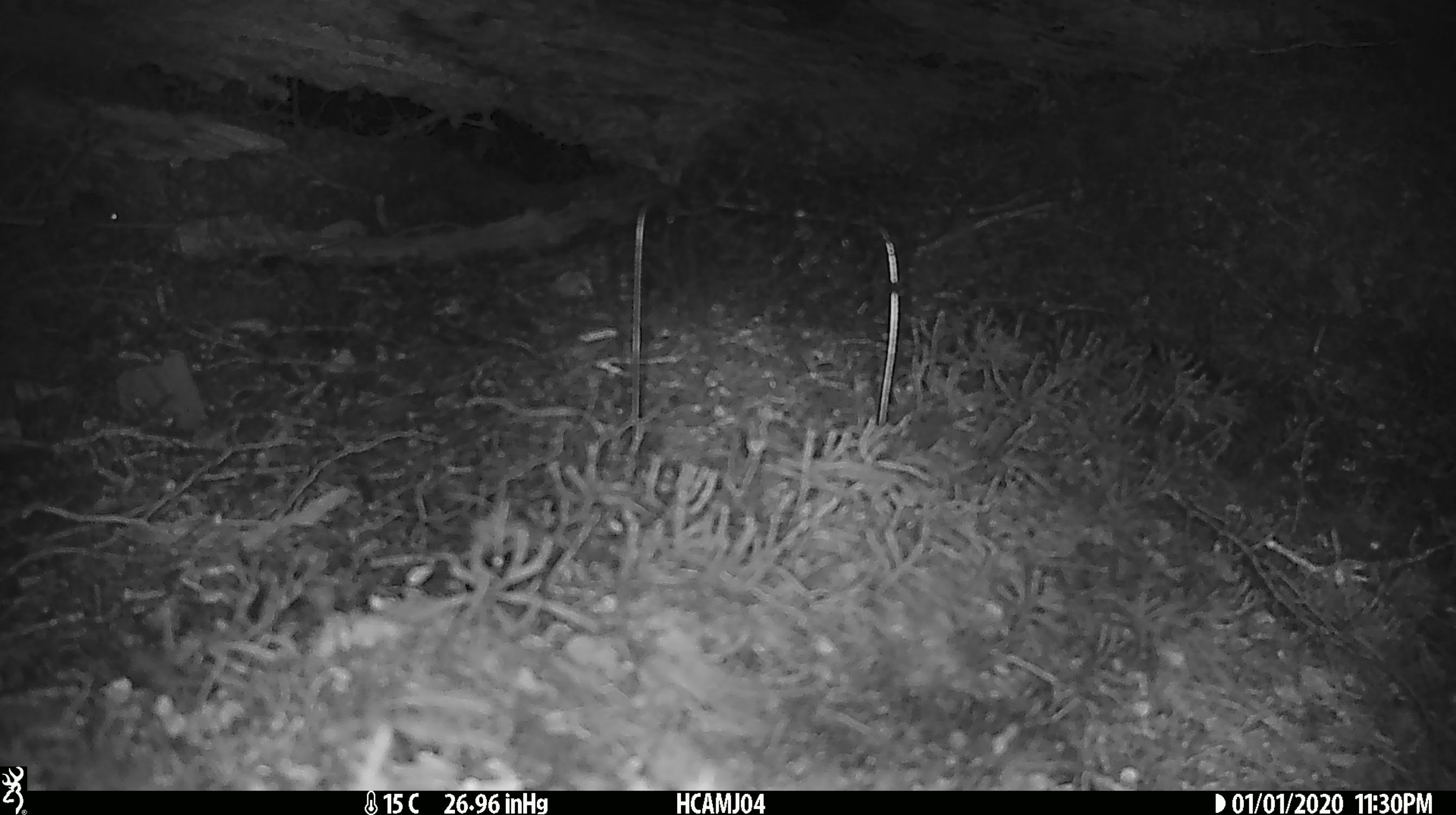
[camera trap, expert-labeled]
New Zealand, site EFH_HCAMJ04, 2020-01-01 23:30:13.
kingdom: Animalia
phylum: Chordata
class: Mammalia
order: Rodentia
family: Muridae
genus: Mus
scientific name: Mus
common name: mouse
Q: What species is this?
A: Mouse (Mus).